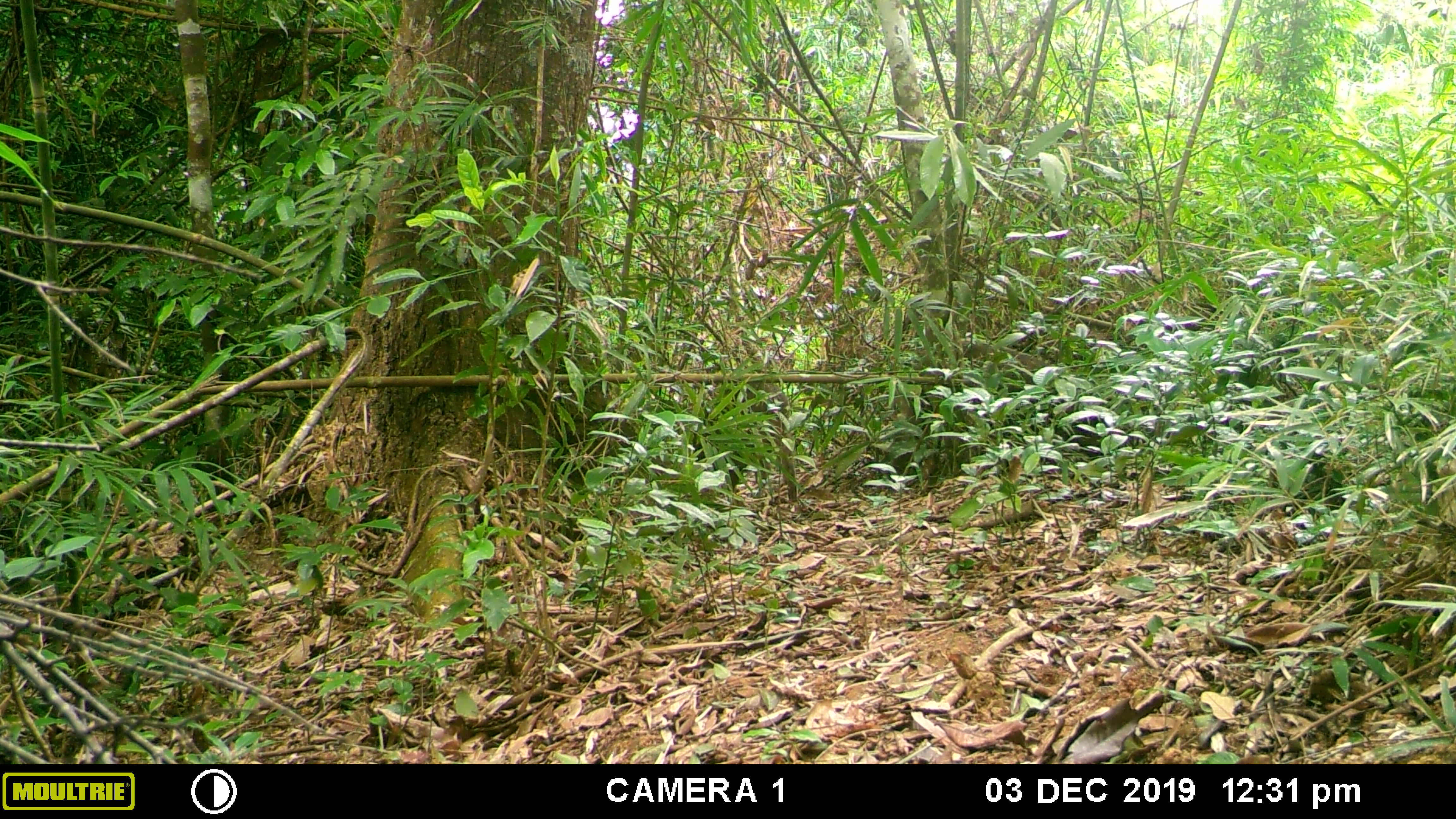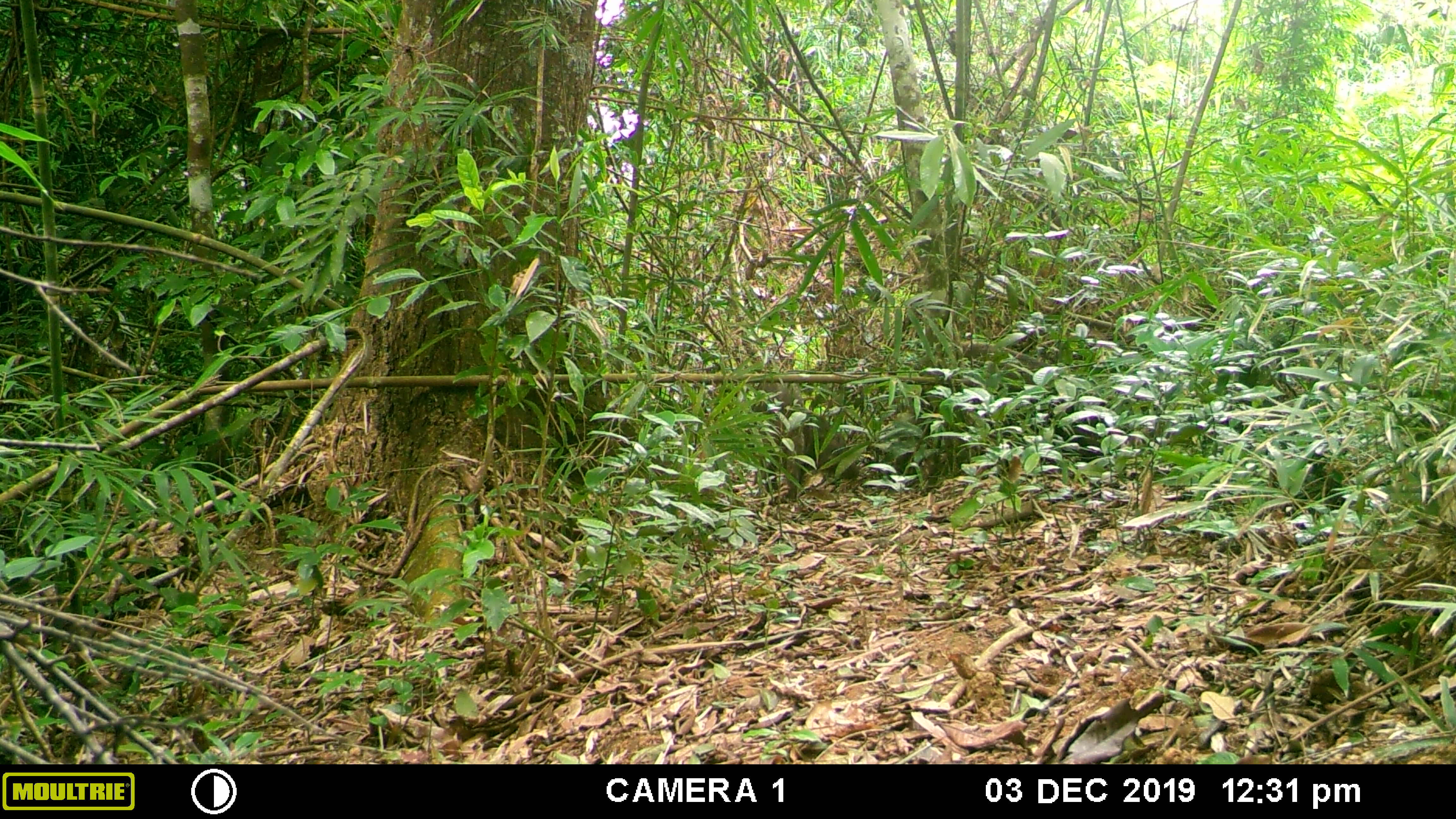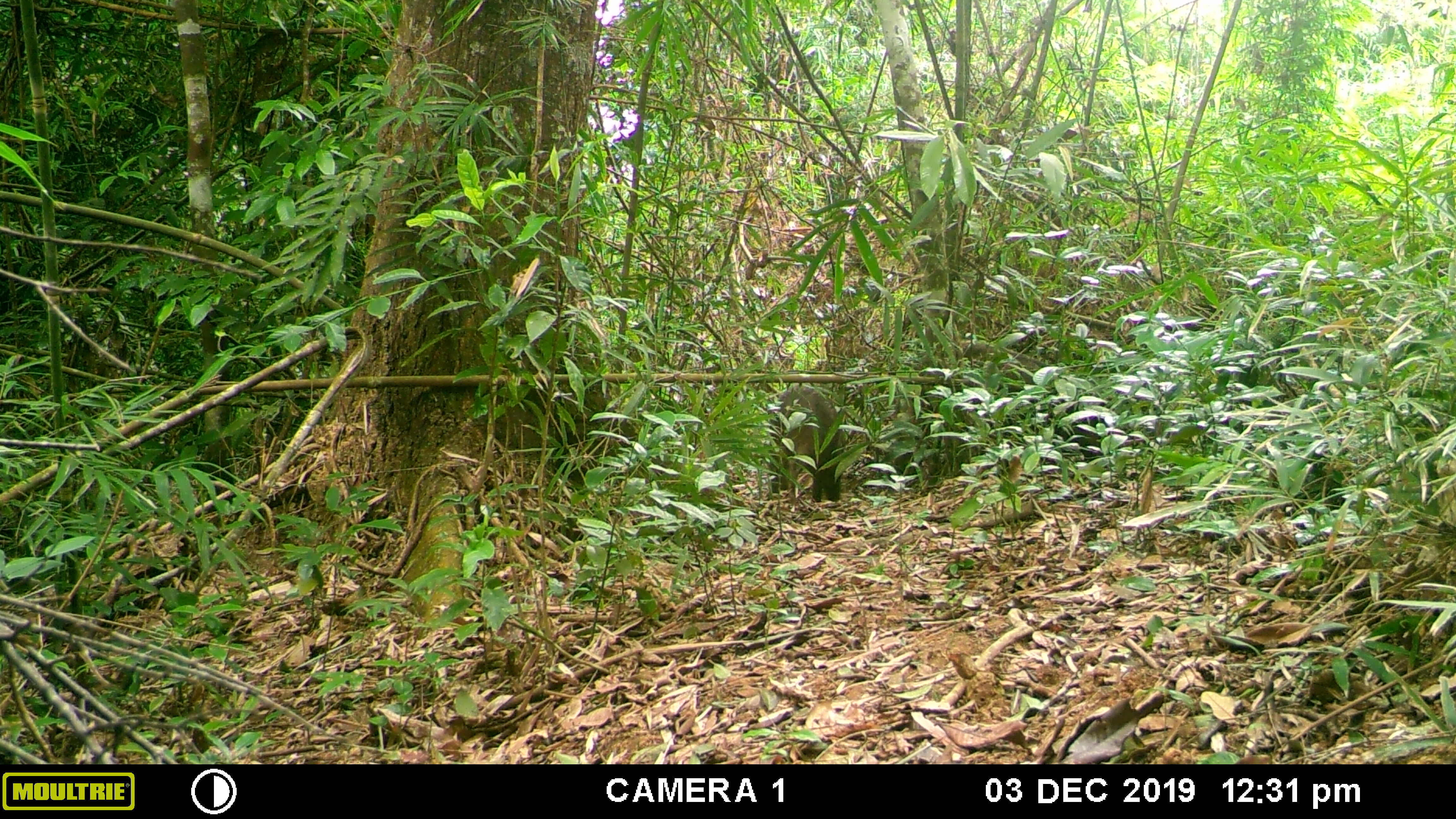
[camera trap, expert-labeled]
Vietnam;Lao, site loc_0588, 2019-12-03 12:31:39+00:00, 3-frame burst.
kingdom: Animalia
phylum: Chordata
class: Mammalia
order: Artiodactyla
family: Suidae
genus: Sus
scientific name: Sus scrofa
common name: eurasian wild pig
Eurasian wild pig (Sus scrofa). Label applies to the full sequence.